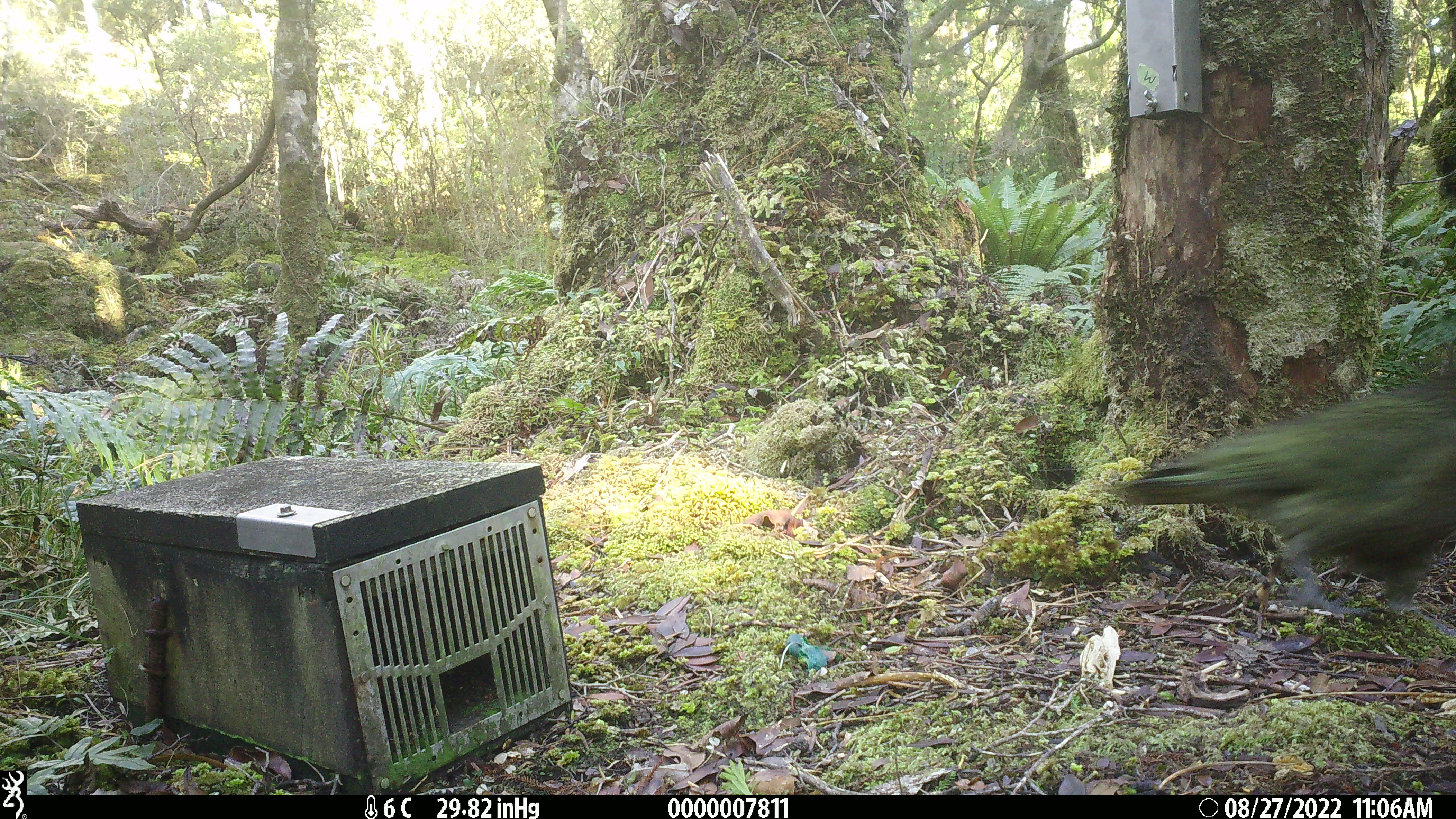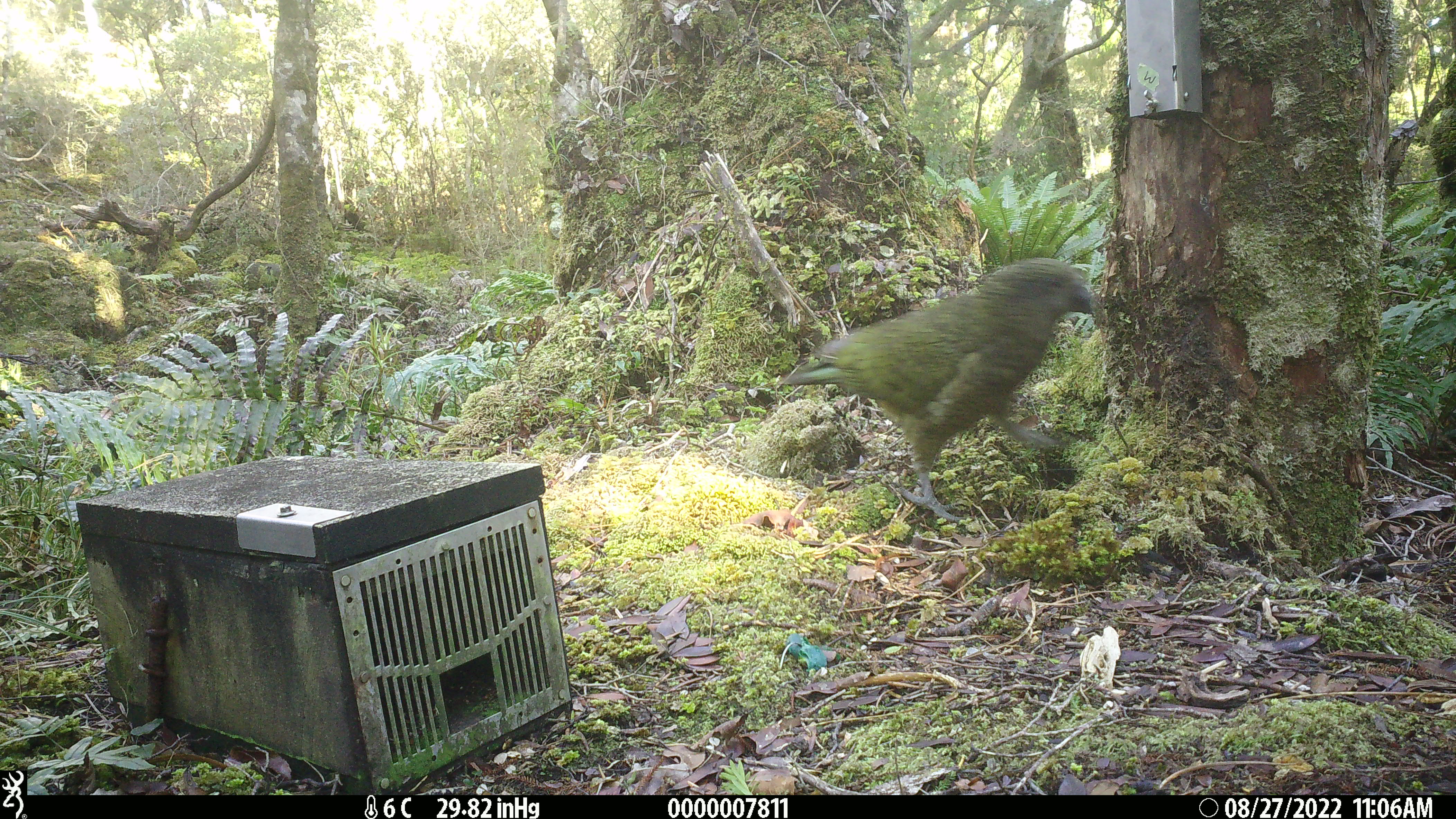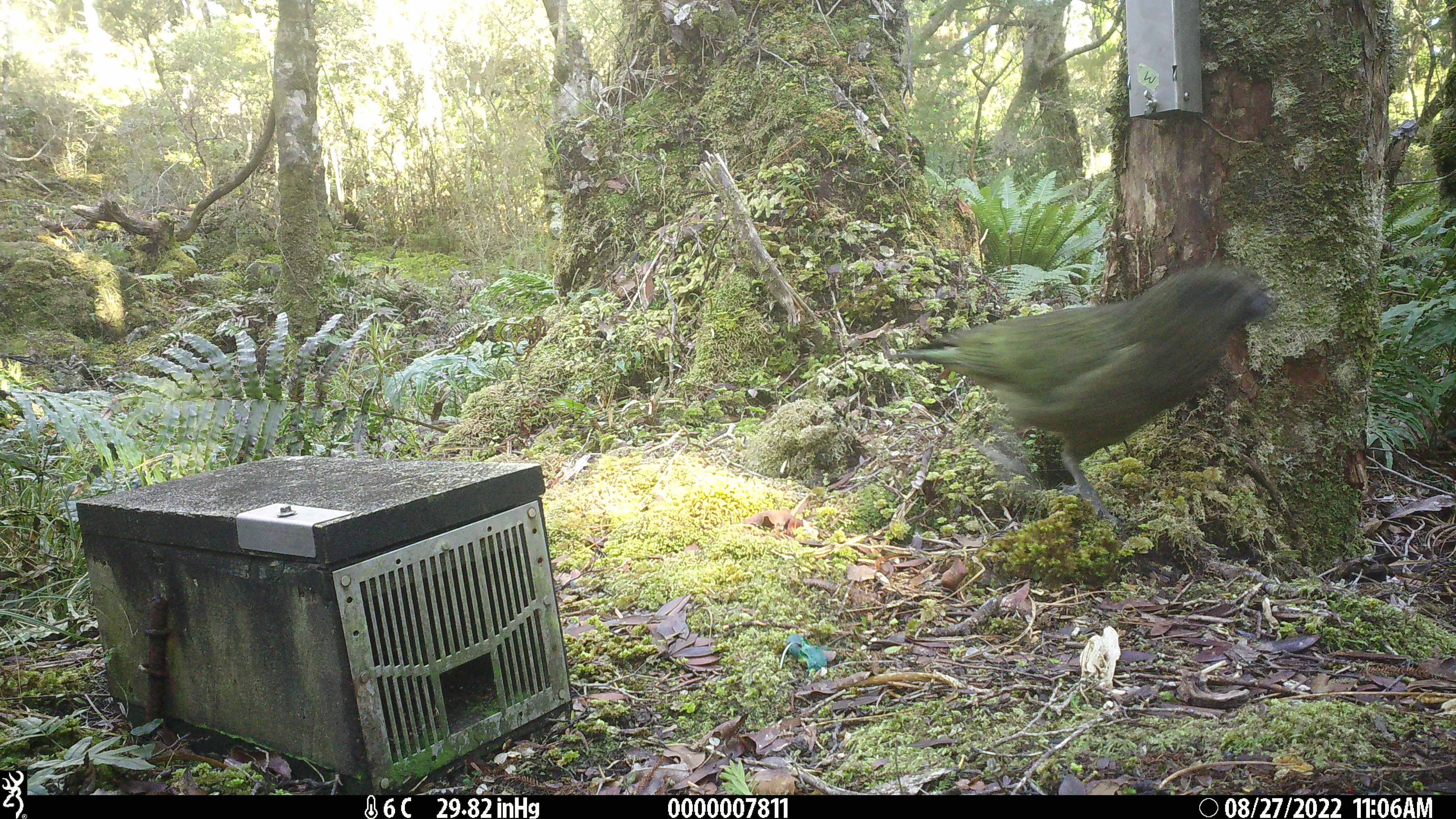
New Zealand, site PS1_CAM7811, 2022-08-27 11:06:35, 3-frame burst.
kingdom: Animalia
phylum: Chordata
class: Aves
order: Psittaciformes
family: Strigopidae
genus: Nestor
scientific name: Nestor notabilis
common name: kea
Kea (Nestor notabilis).